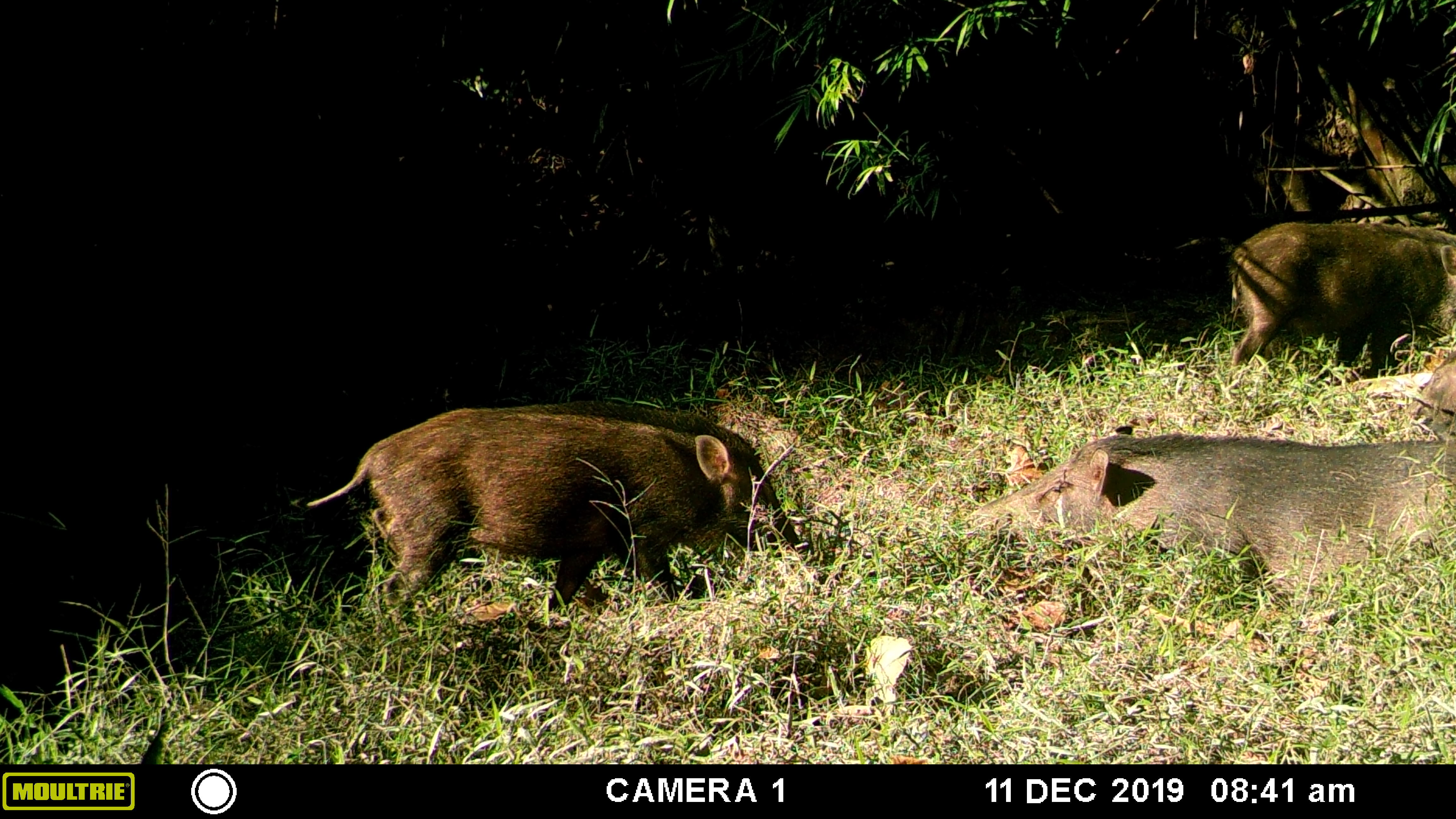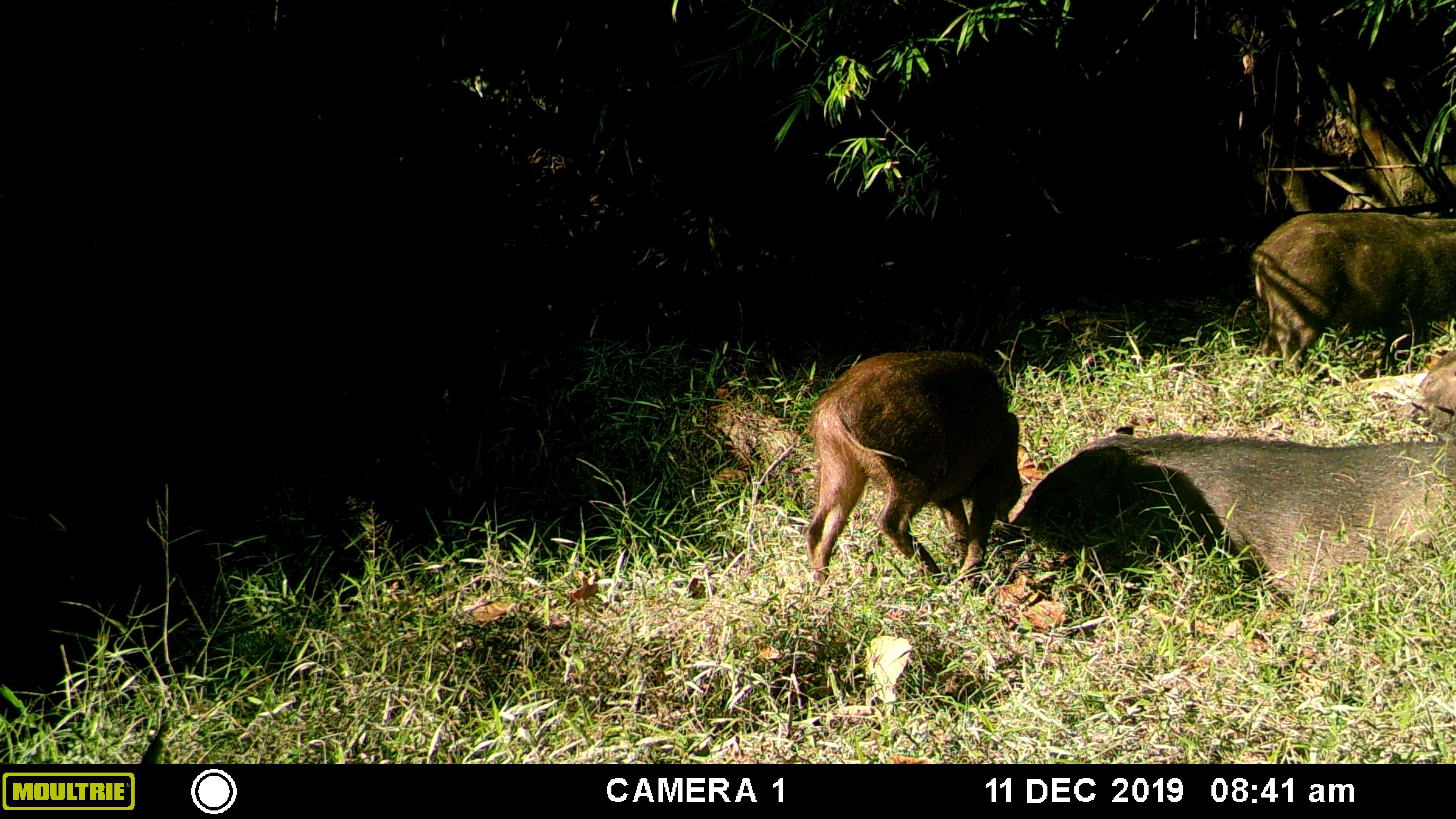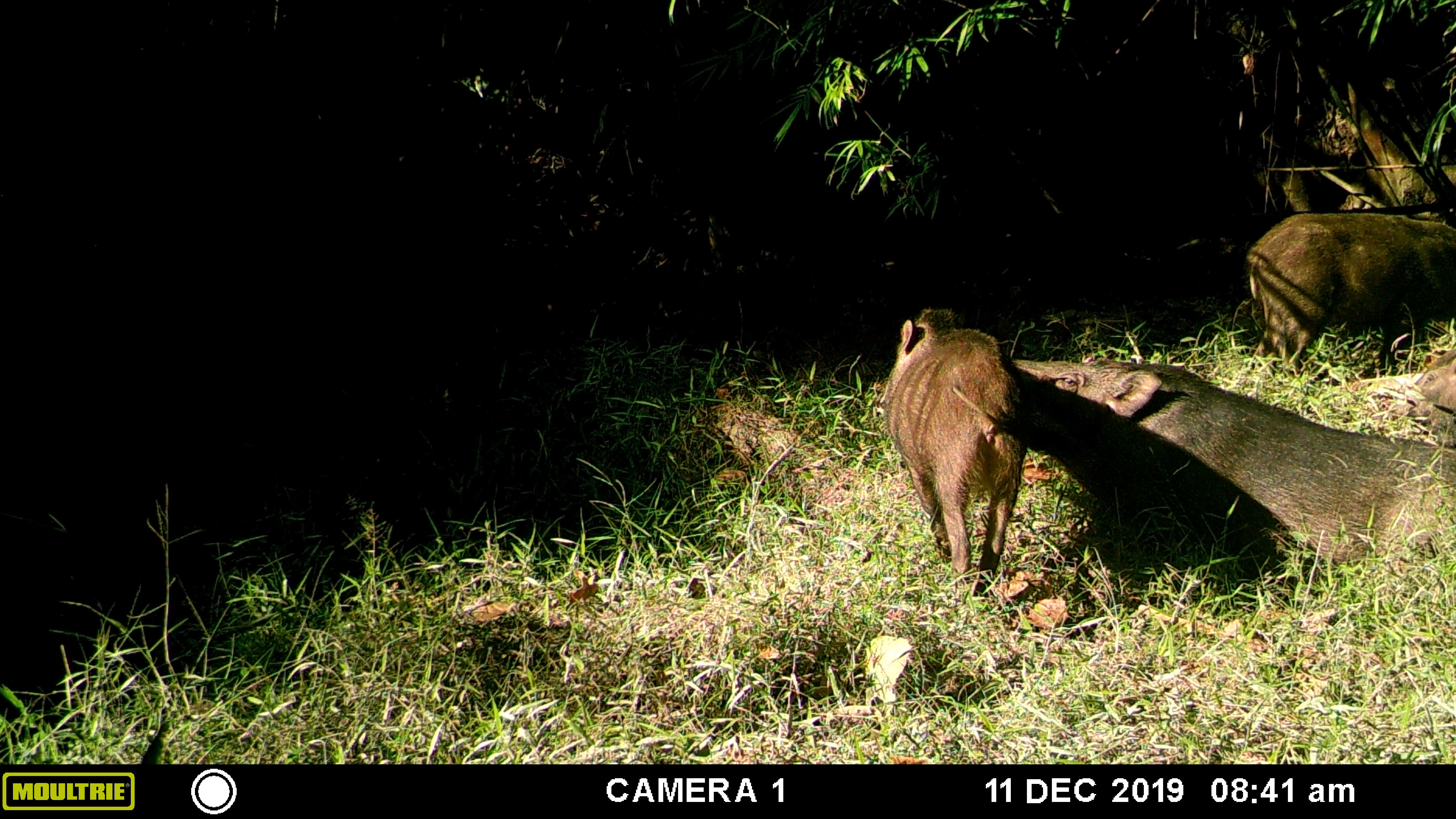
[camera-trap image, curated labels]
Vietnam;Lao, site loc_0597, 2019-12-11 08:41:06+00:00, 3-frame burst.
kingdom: Animalia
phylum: Chordata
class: Mammalia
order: Artiodactyla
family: Suidae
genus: Sus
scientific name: Sus scrofa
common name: eurasian wild pig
Eurasian wild pig (Sus scrofa). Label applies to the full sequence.